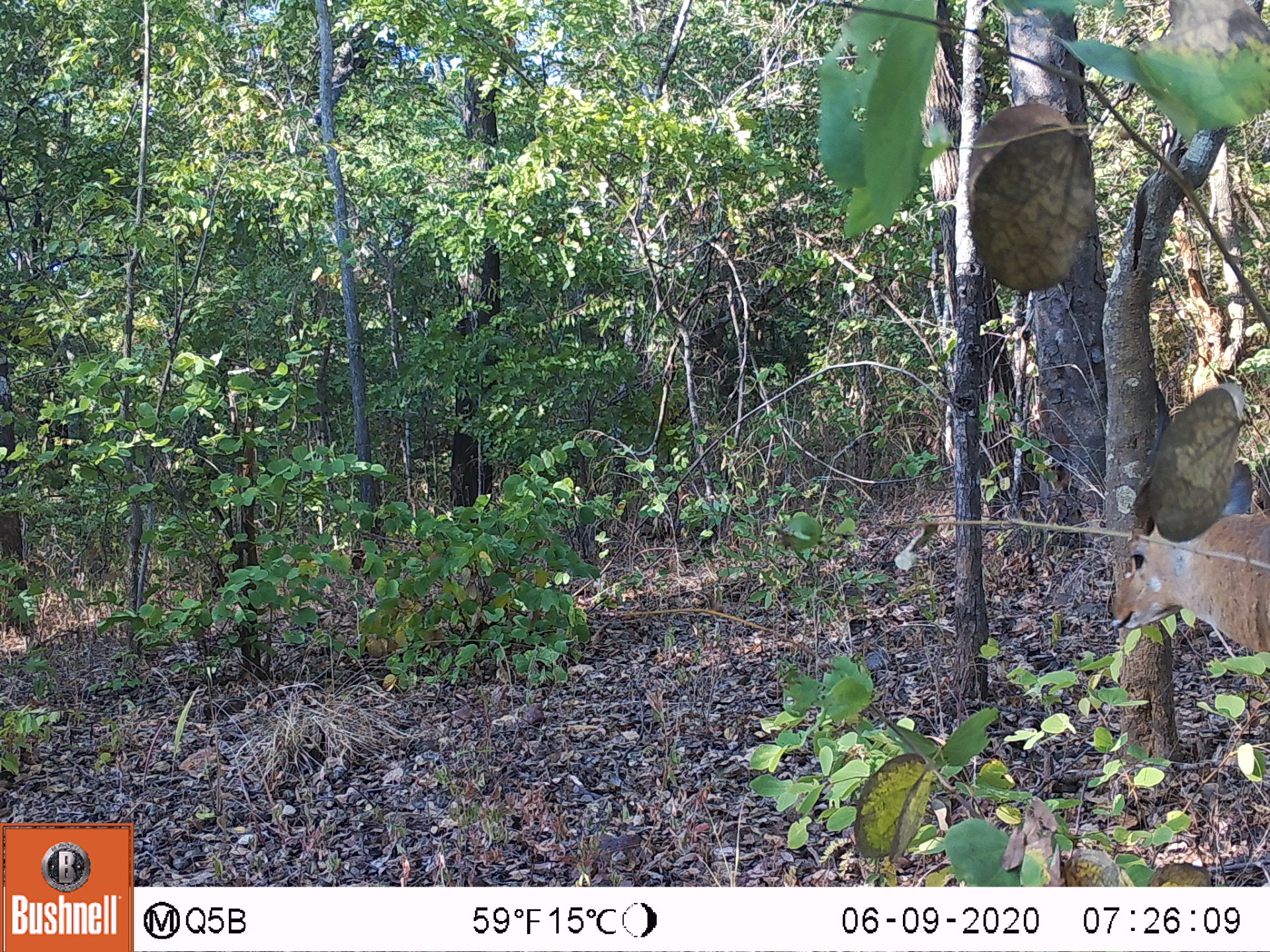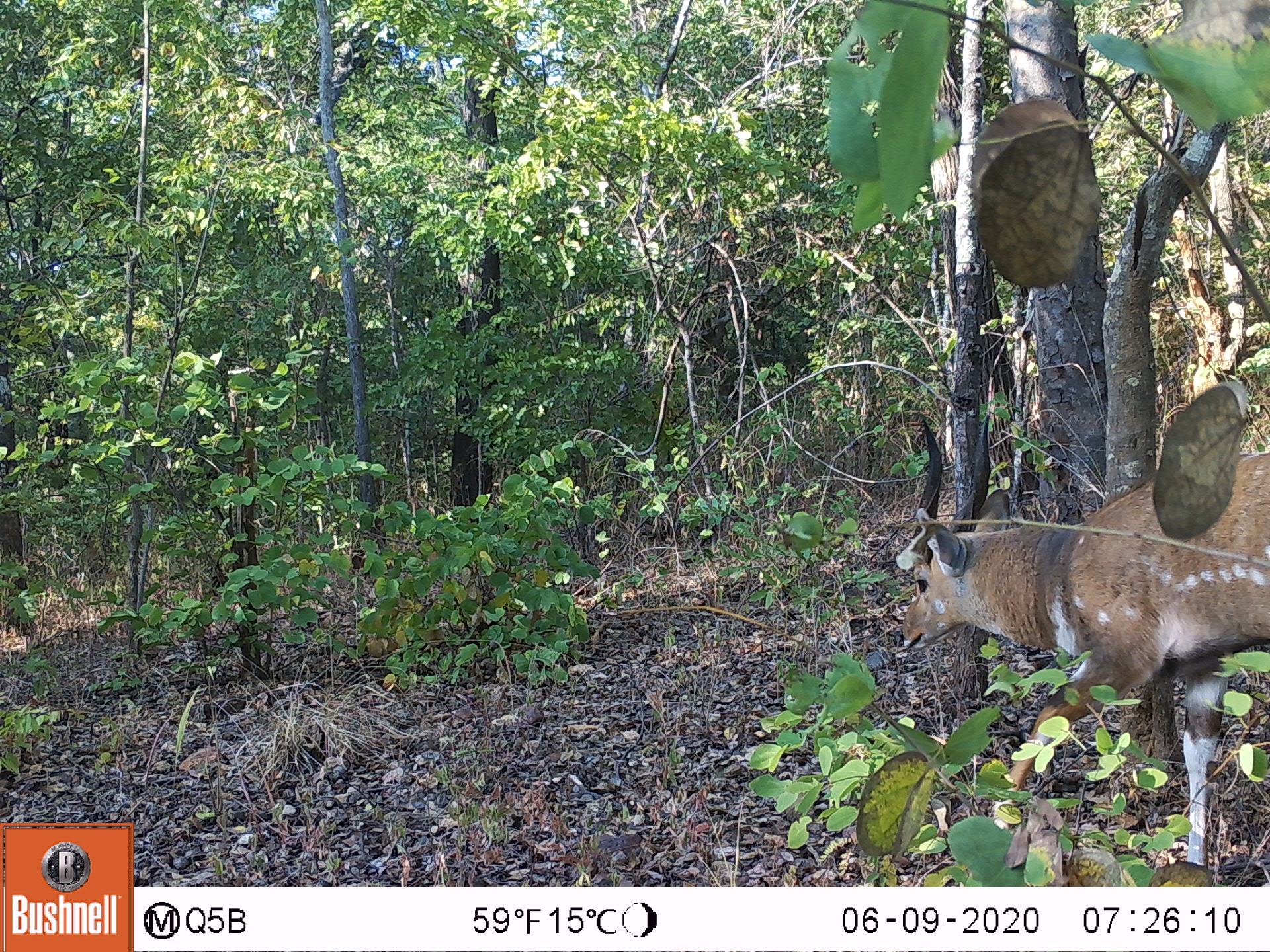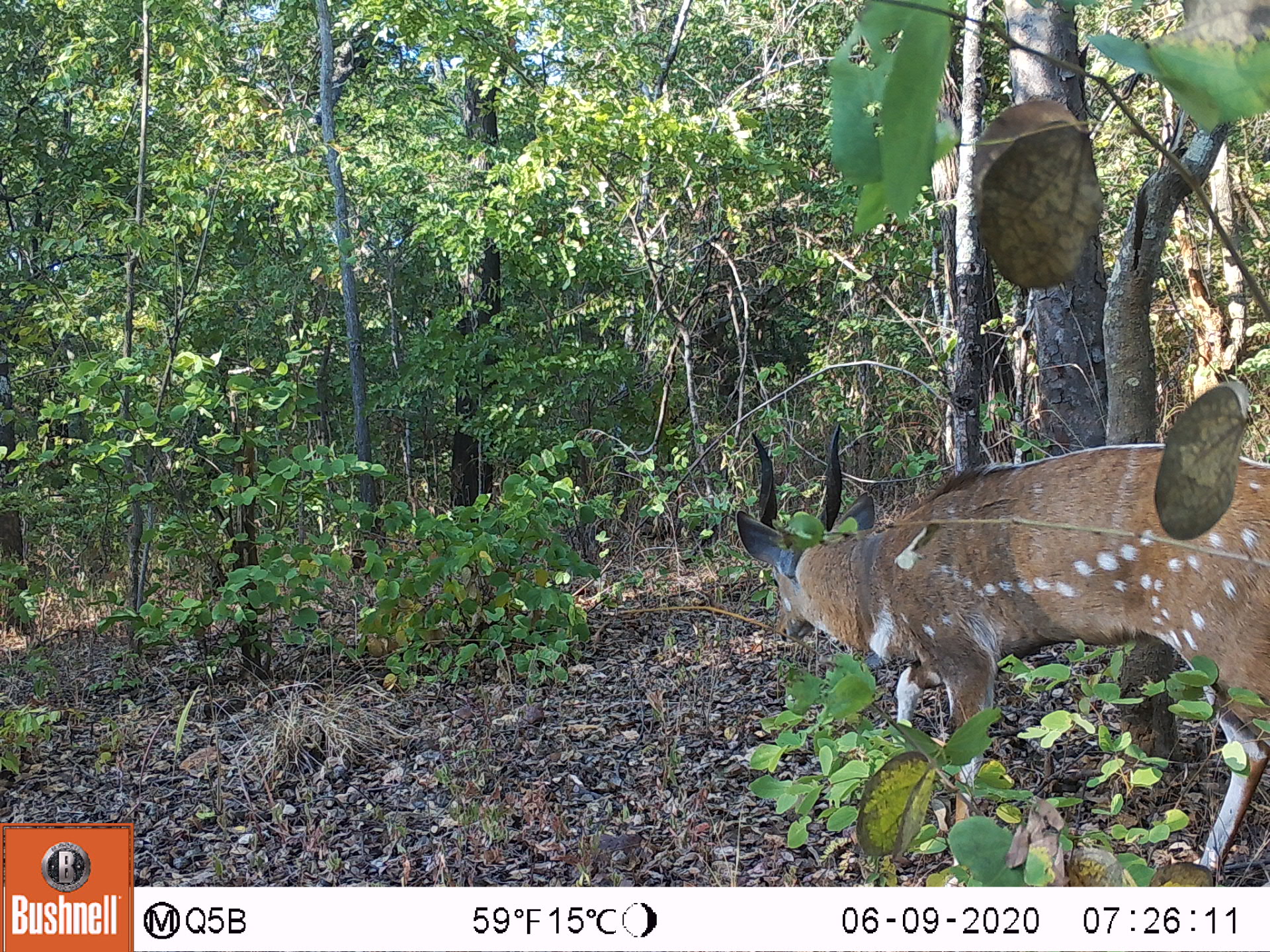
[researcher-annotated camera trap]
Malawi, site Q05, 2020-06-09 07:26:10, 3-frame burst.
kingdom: Animalia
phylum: Chordata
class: Mammalia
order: Artiodactyla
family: Bovidae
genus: Tragelaphus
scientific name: Tragelaphus sylvaticus sylvaticus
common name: cape bushbuck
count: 1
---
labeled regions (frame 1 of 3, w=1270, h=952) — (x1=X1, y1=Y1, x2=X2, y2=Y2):
cape bushbuck: (x1=1100, y1=445, x2=1268, y2=662)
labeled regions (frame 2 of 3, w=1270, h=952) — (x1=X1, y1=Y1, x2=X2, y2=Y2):
cape bushbuck: (x1=894, y1=449, x2=1267, y2=873)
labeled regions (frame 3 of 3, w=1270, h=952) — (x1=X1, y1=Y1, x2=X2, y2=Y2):
cape bushbuck: (x1=726, y1=428, x2=1263, y2=861)